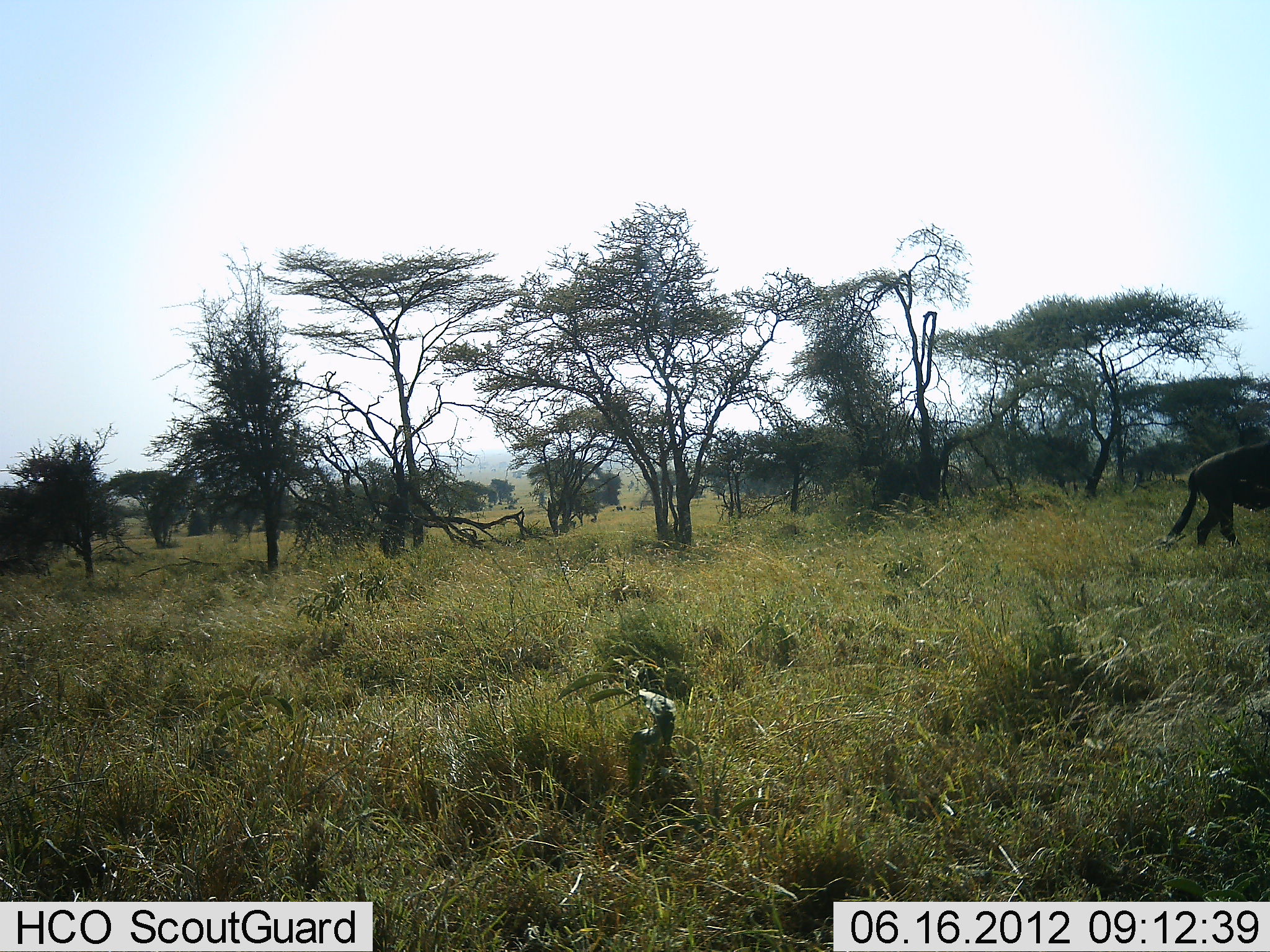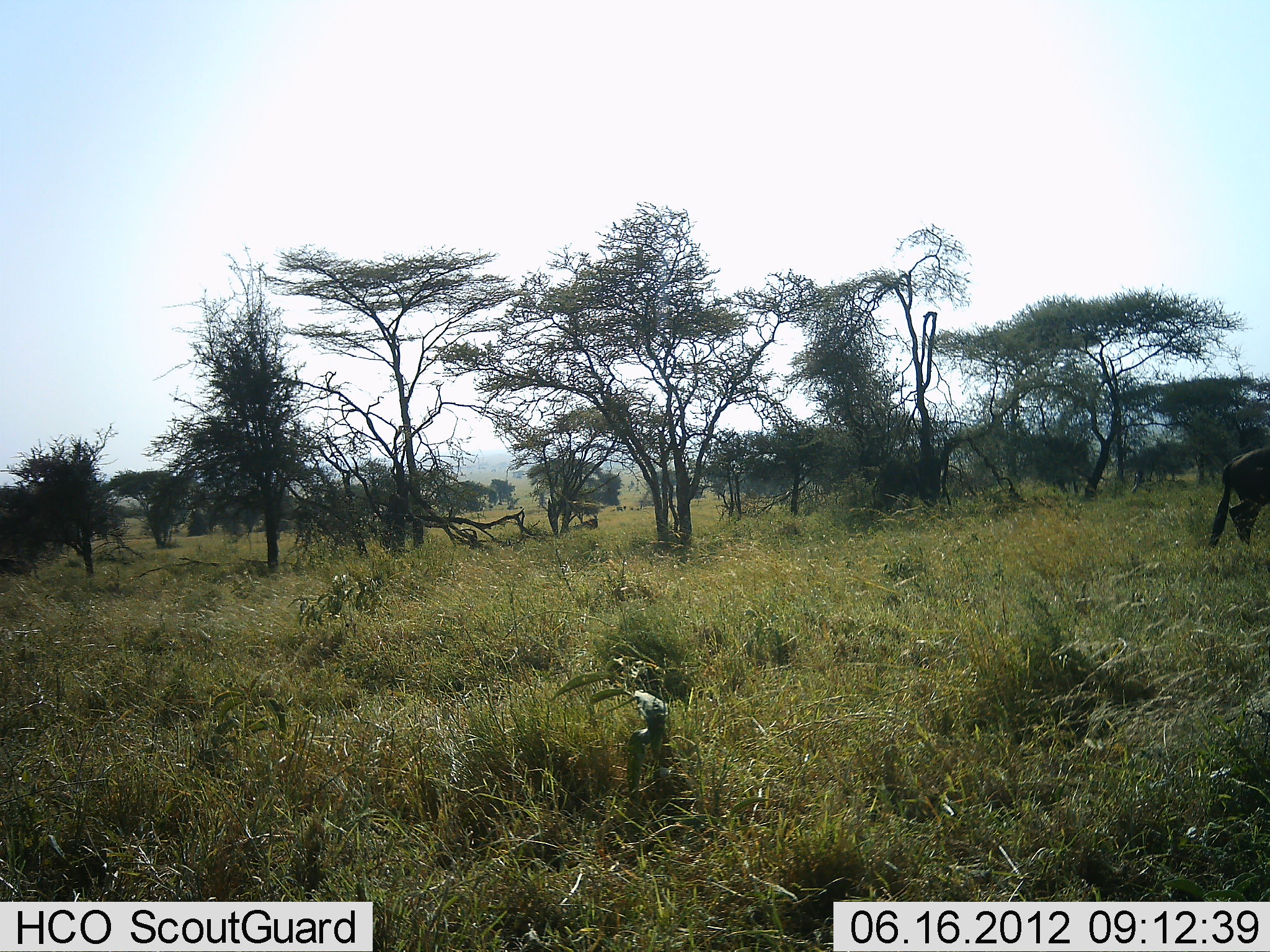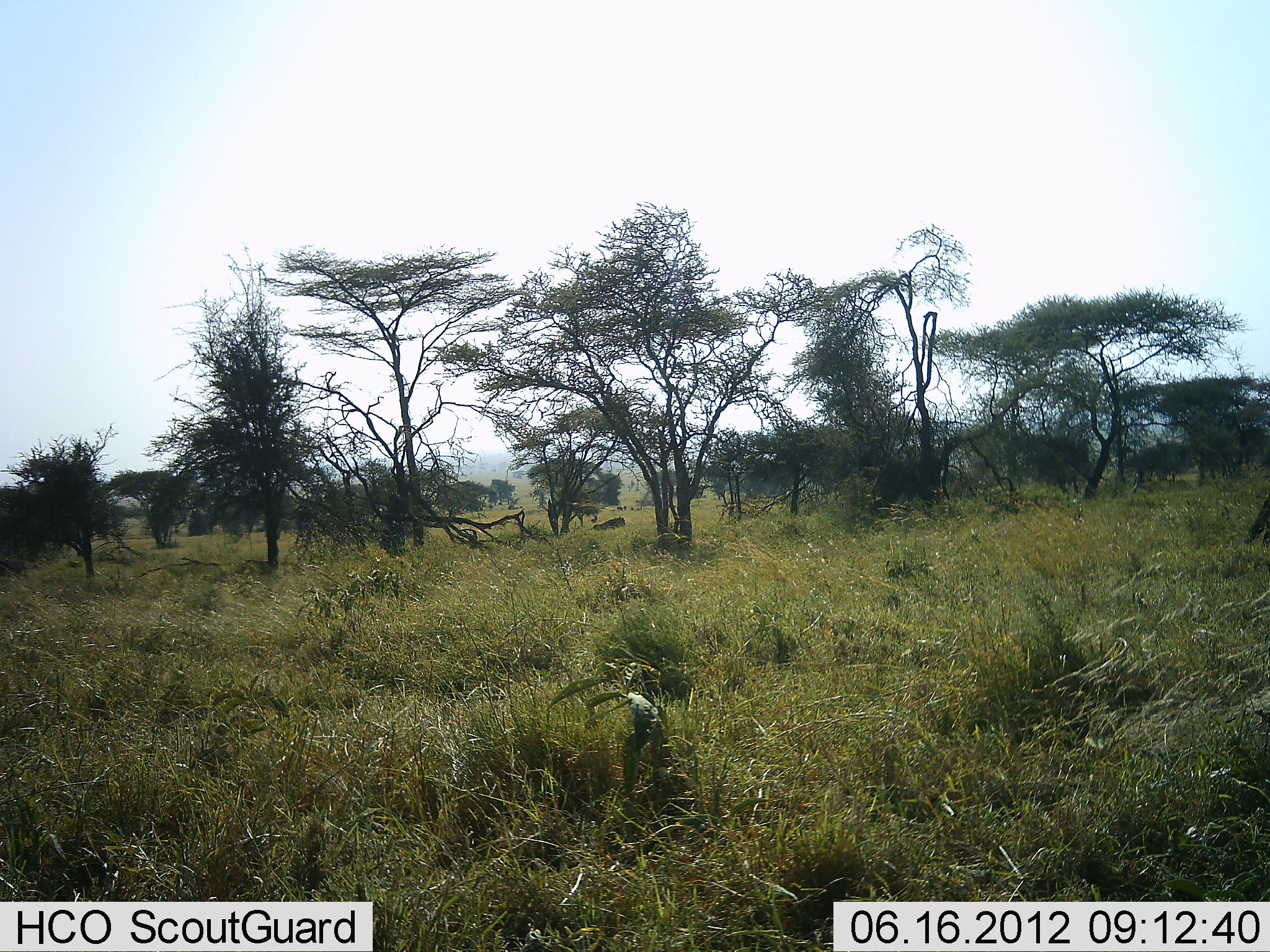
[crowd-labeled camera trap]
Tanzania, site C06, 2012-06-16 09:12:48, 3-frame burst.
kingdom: Animalia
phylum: Chordata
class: Mammalia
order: Artiodactyla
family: Bovidae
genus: Connochaetes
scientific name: Connochaetes taurinus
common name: blue wildebeest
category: wildebeest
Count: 2.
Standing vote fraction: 9%.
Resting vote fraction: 0%.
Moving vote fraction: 91%.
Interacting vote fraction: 0%.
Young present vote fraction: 0%.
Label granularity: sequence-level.